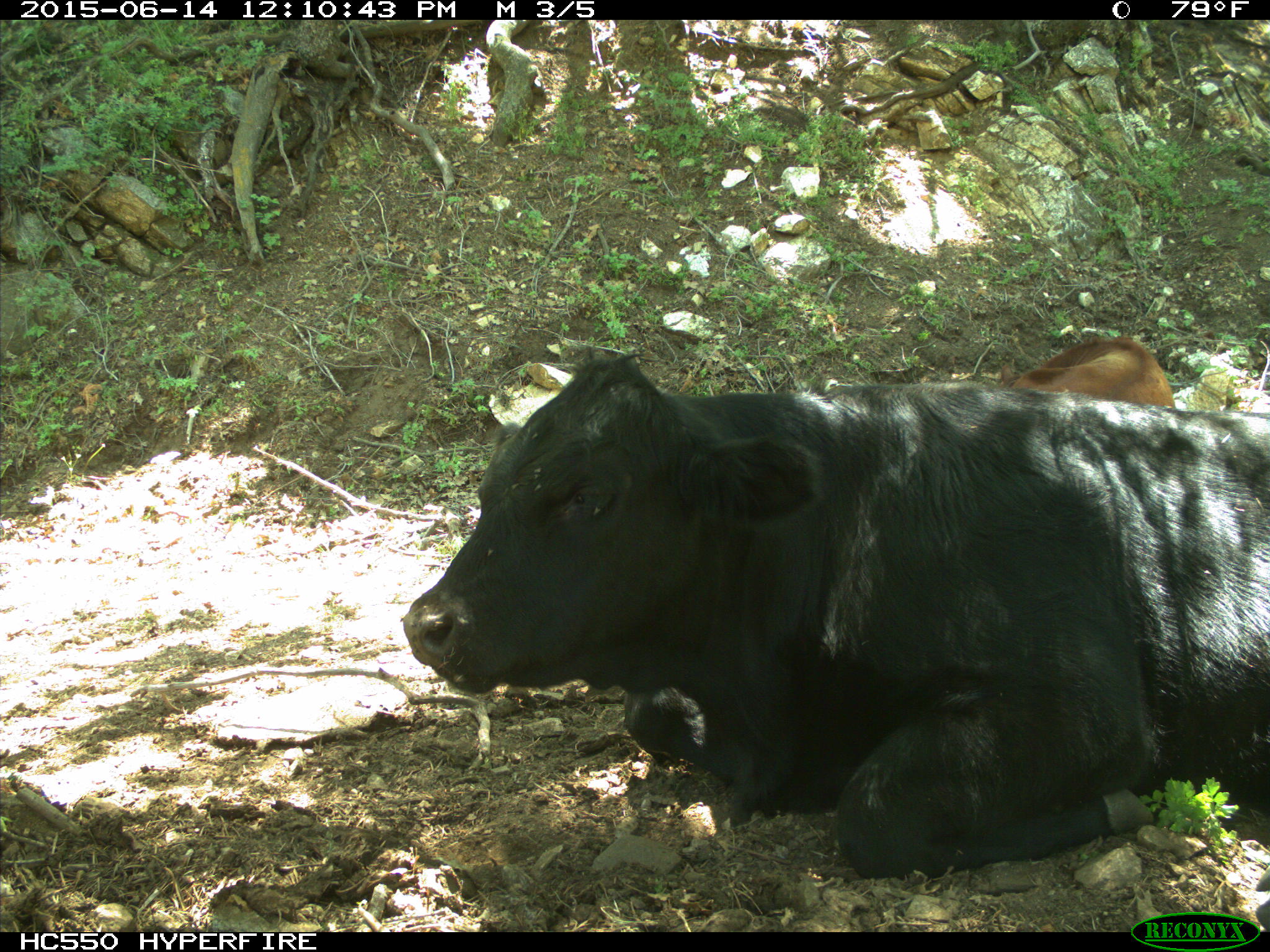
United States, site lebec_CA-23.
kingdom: Animalia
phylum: Chordata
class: Mammalia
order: Artiodactyla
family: Bovidae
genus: Bos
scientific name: Bos taurus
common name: domestic cow